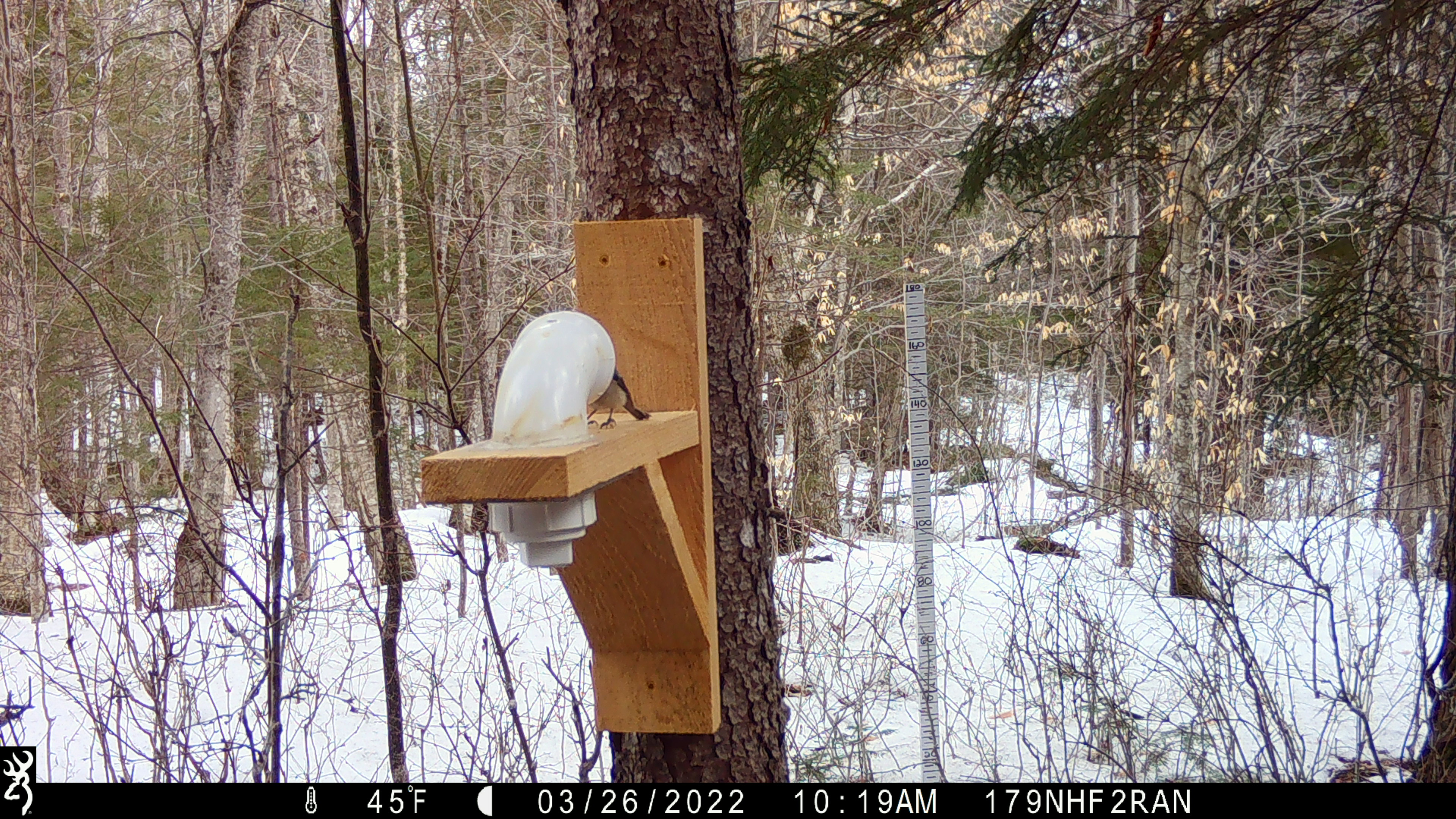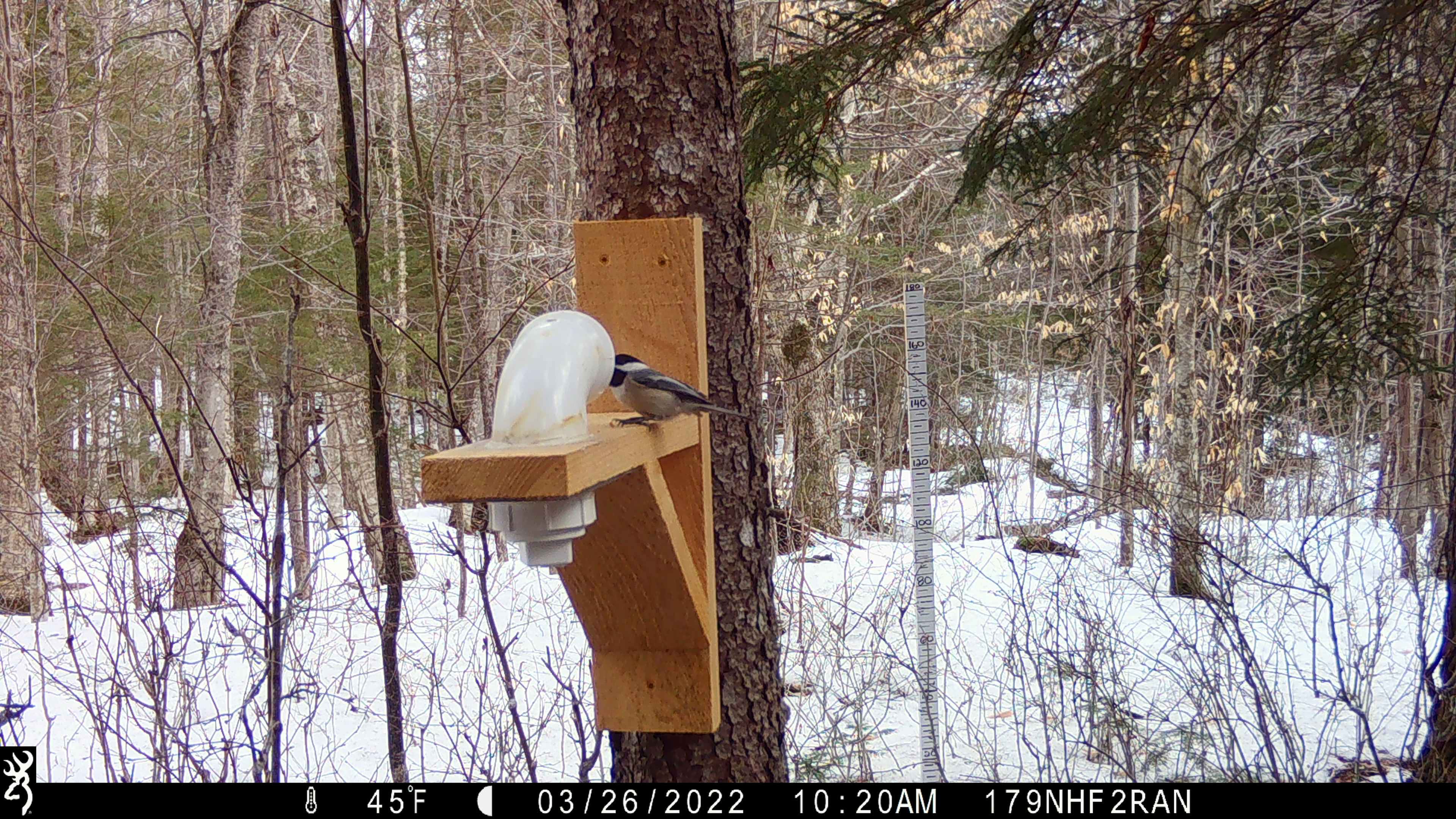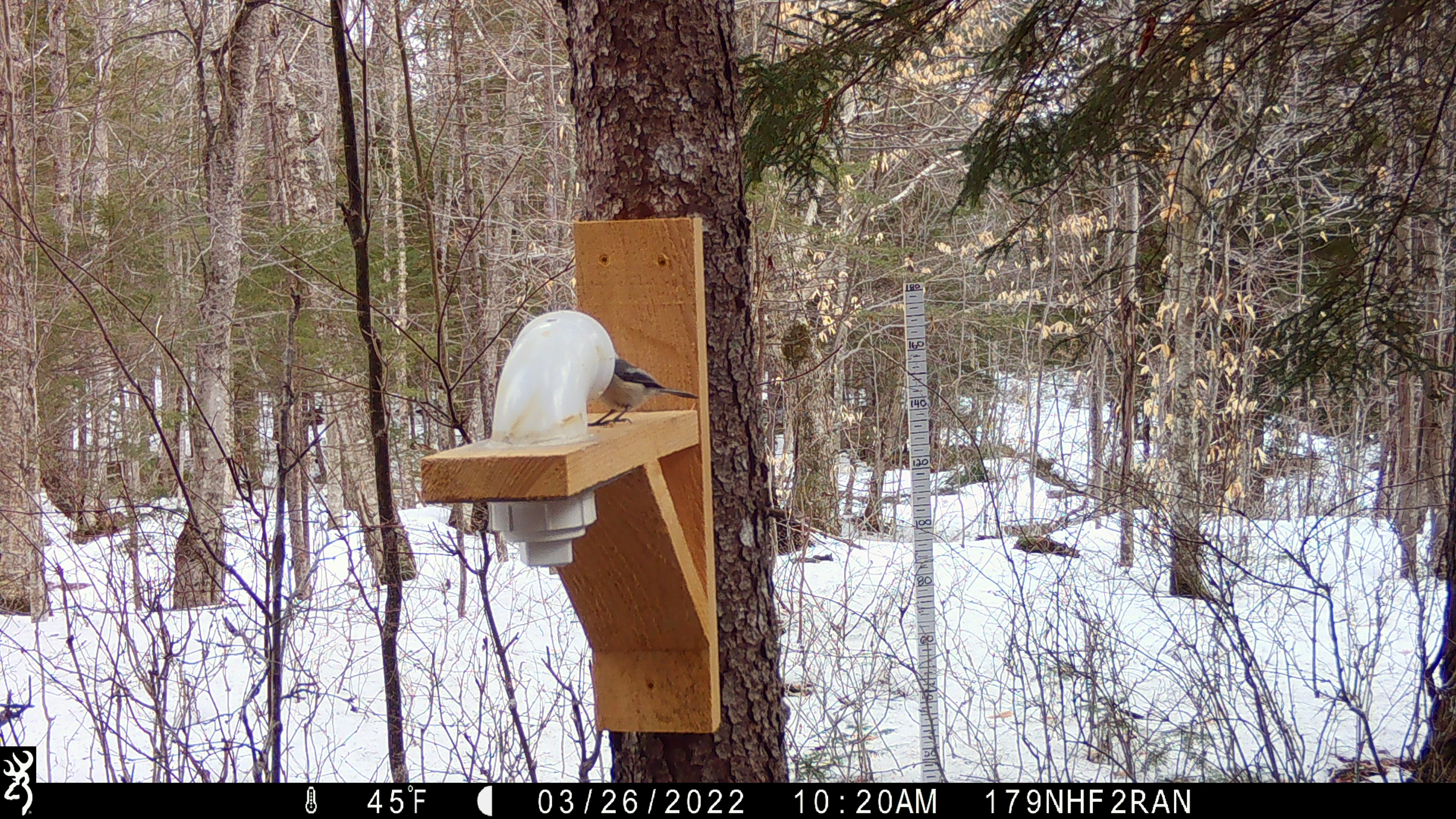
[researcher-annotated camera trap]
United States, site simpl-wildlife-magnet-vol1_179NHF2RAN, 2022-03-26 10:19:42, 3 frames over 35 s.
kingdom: Animalia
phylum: Chordata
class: Aves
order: Passeriformes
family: Paridae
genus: Poecile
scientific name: Poecile atricapillus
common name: black-capped chickadee